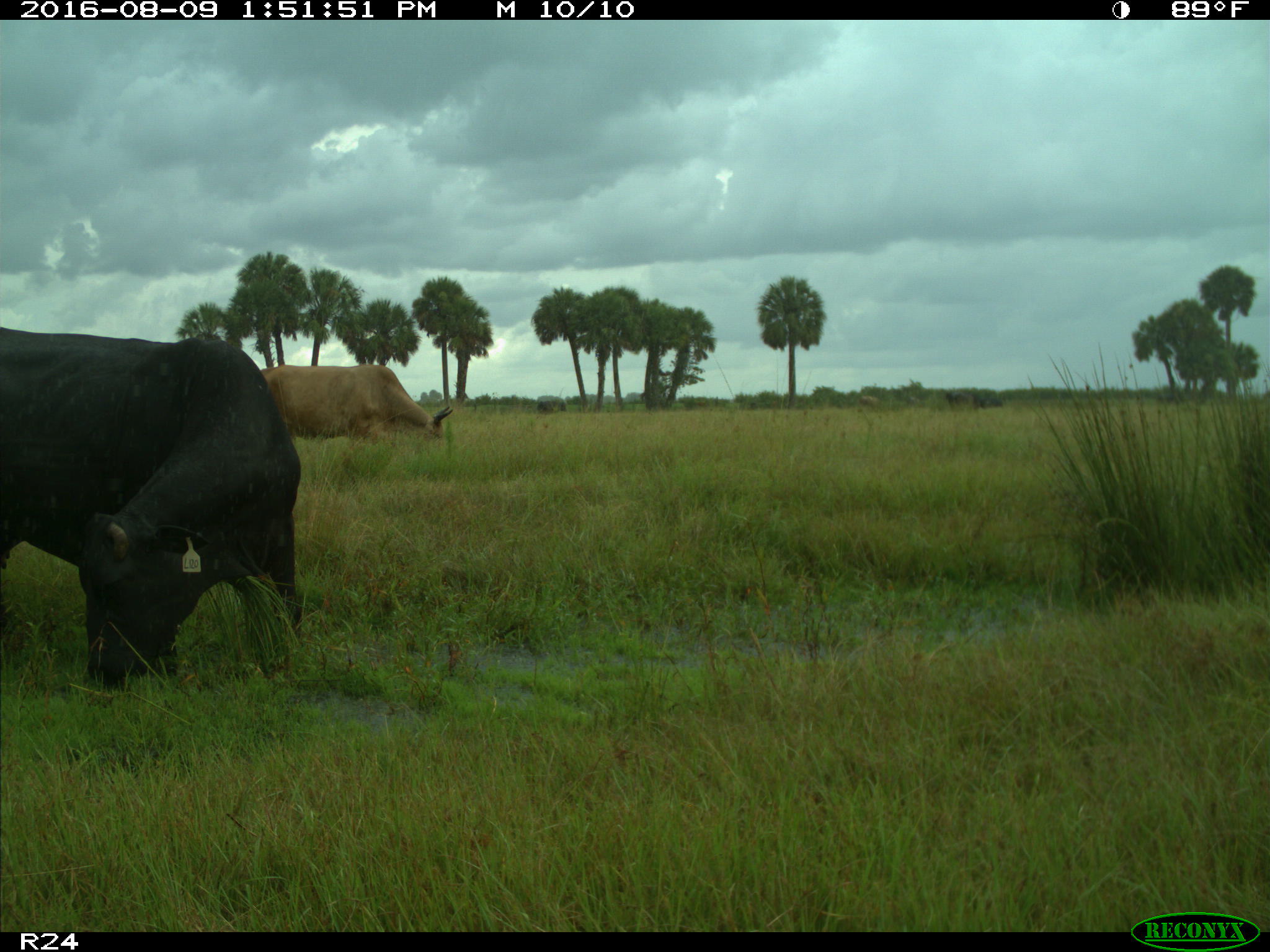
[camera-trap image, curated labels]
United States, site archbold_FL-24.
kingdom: Animalia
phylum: Chordata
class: Mammalia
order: Artiodactyla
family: Bovidae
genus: Bos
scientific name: Bos taurus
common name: domestic cow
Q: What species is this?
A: Bos taurus (domestic cow).